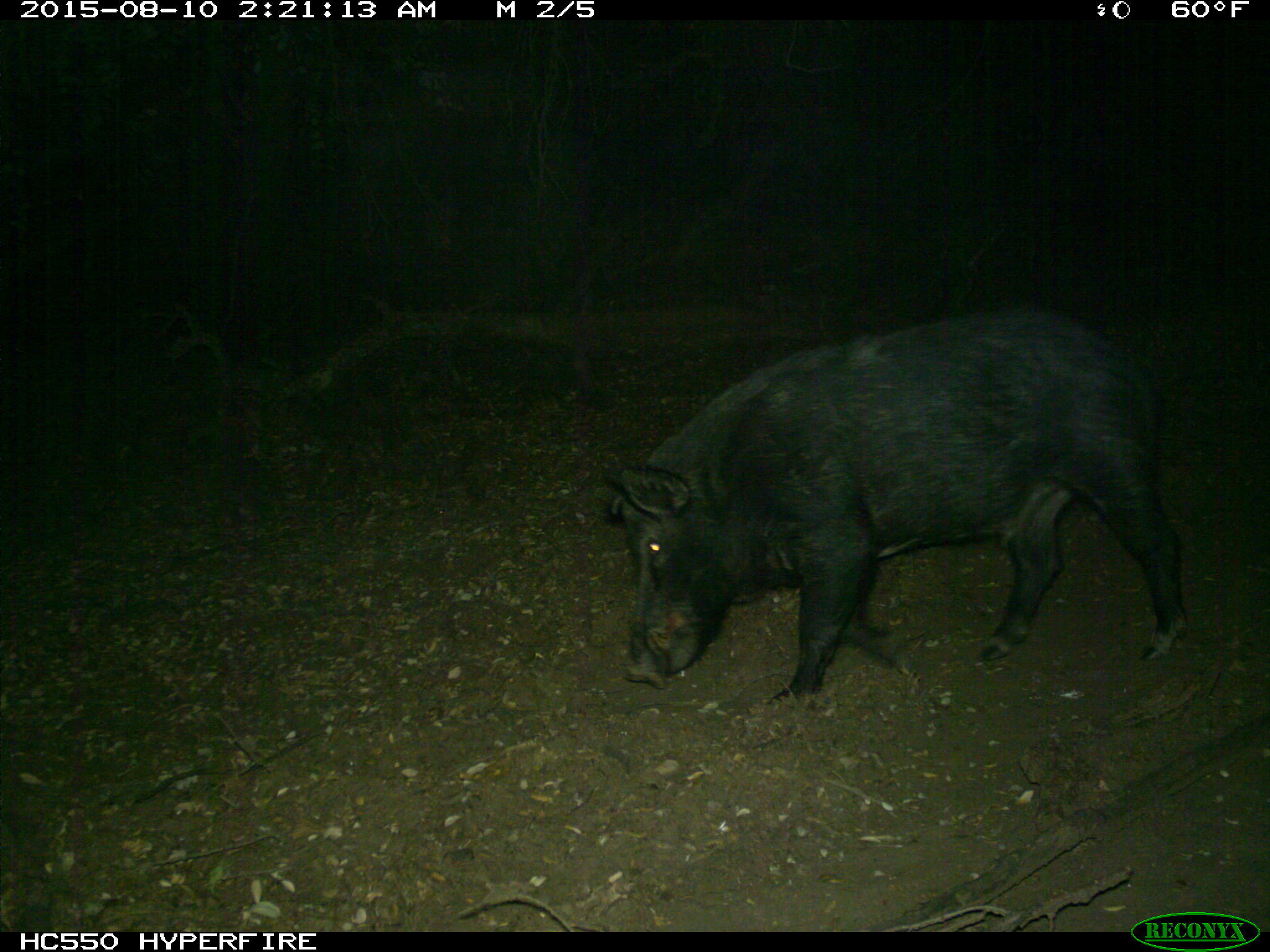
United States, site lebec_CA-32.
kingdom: Animalia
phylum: Chordata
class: Mammalia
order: Artiodactyla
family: Suidae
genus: Sus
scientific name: Sus scrofa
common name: wild boar